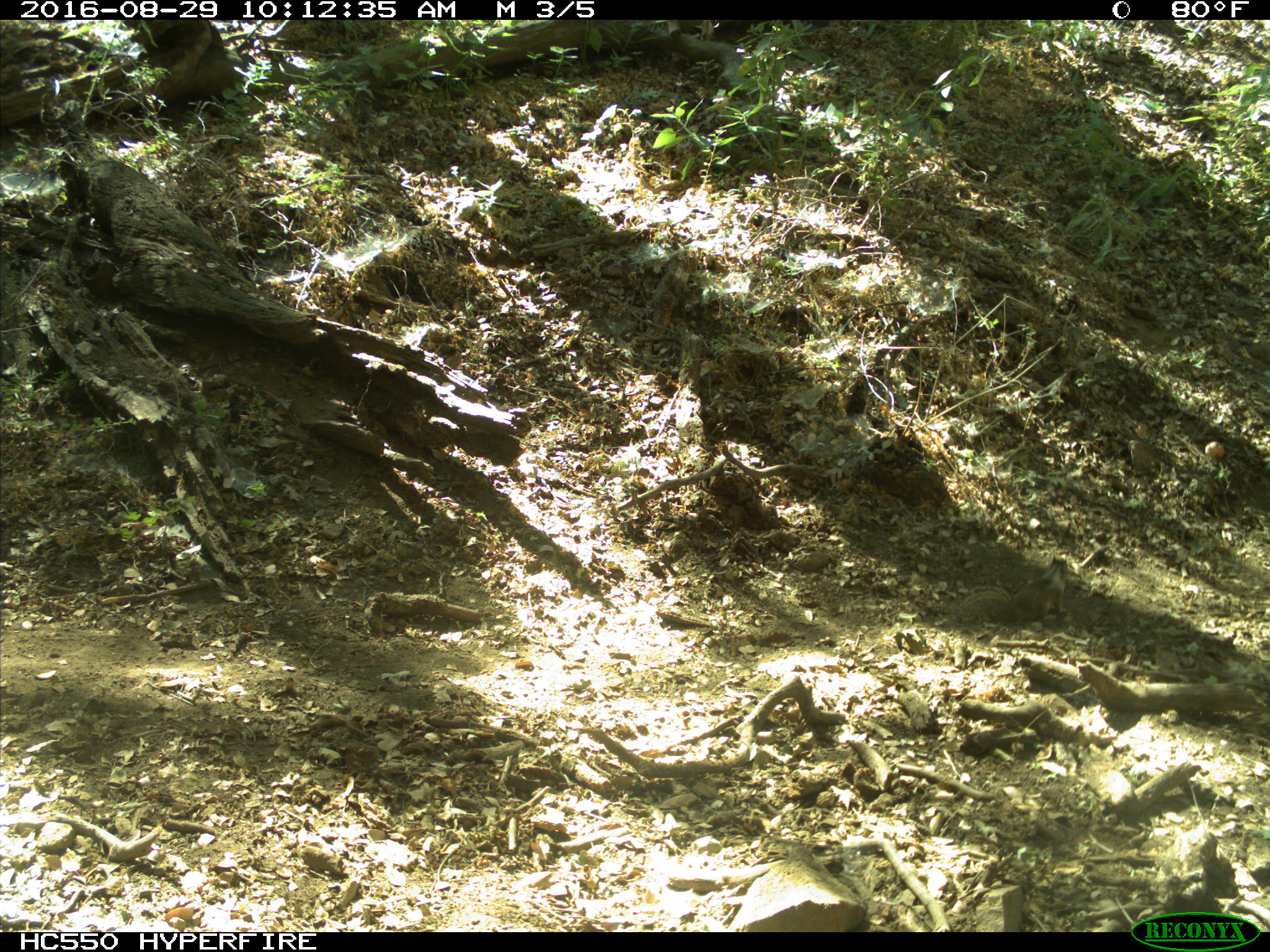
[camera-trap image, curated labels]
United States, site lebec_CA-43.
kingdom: Animalia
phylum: Chordata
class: Mammalia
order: Rodentia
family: Sciuridae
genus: Otospermophilus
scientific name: Otospermophilus beecheyi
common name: california ground squirrel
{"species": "Otospermophilus beecheyi (california ground squirrel)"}